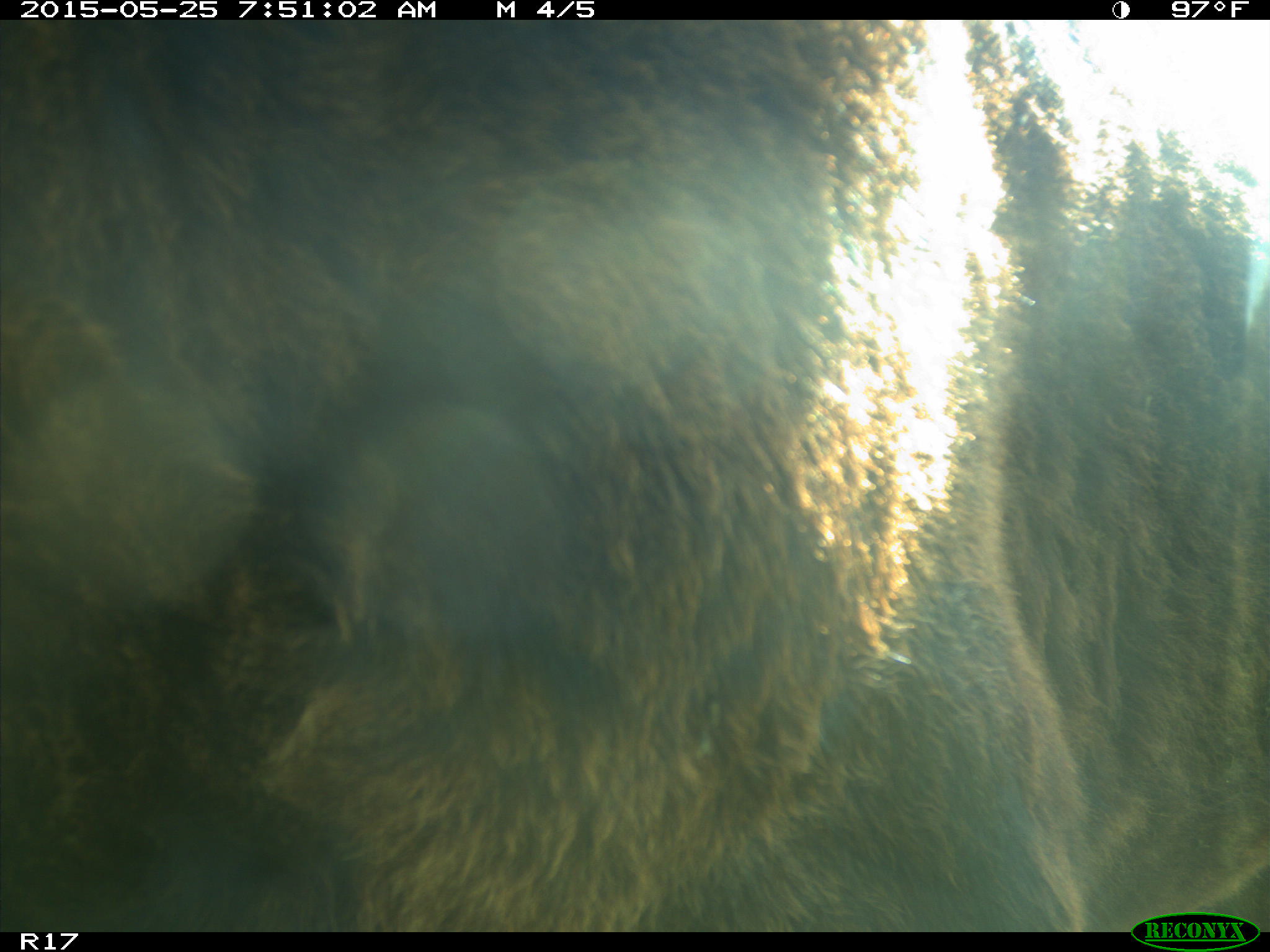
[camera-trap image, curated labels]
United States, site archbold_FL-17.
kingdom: Animalia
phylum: Chordata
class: Mammalia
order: Artiodactyla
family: Bovidae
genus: Bos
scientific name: Bos taurus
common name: domestic cow